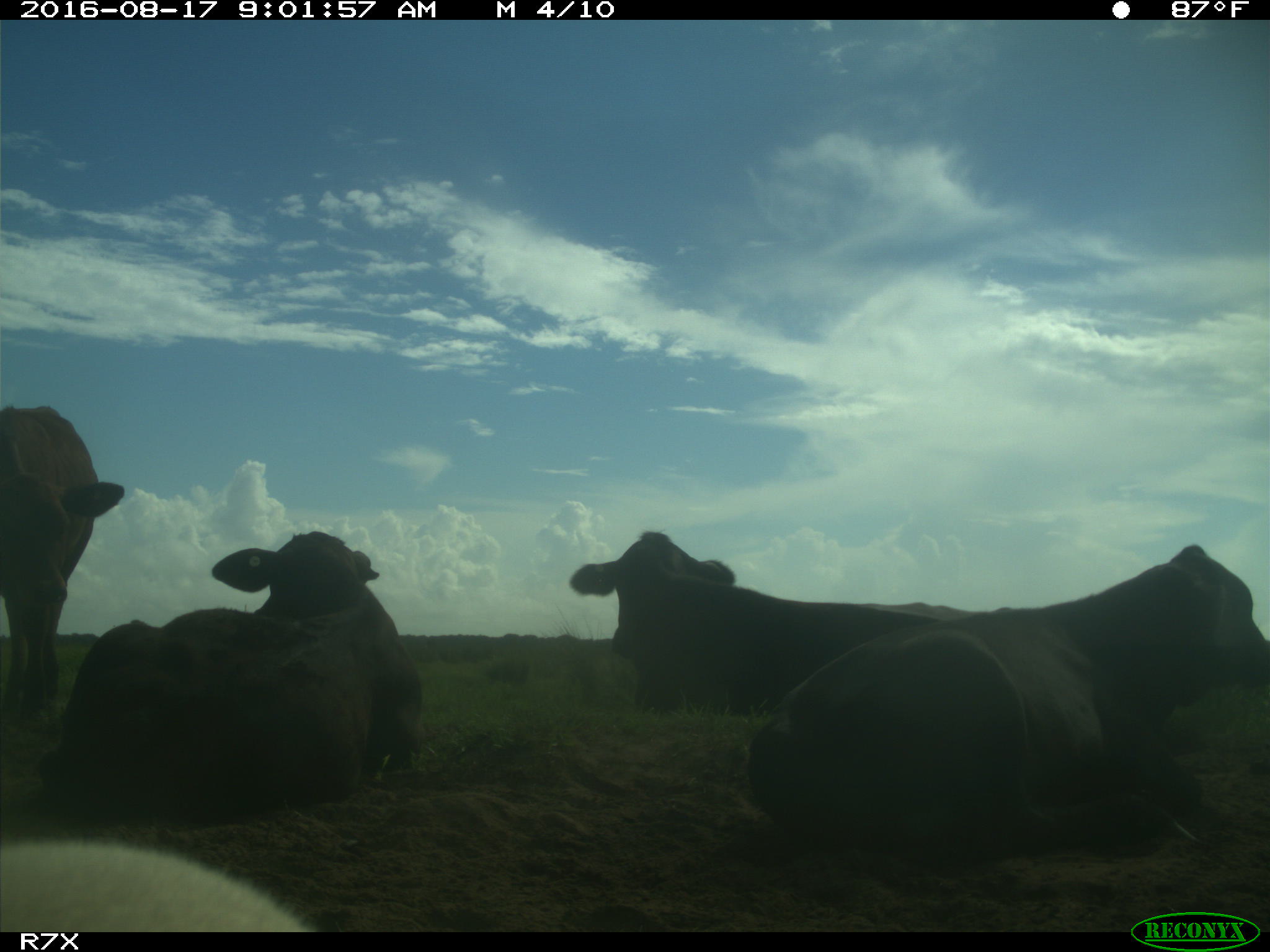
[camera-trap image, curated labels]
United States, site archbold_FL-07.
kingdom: Animalia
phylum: Chordata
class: Mammalia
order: Artiodactyla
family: Bovidae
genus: Bos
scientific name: Bos taurus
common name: domestic cow